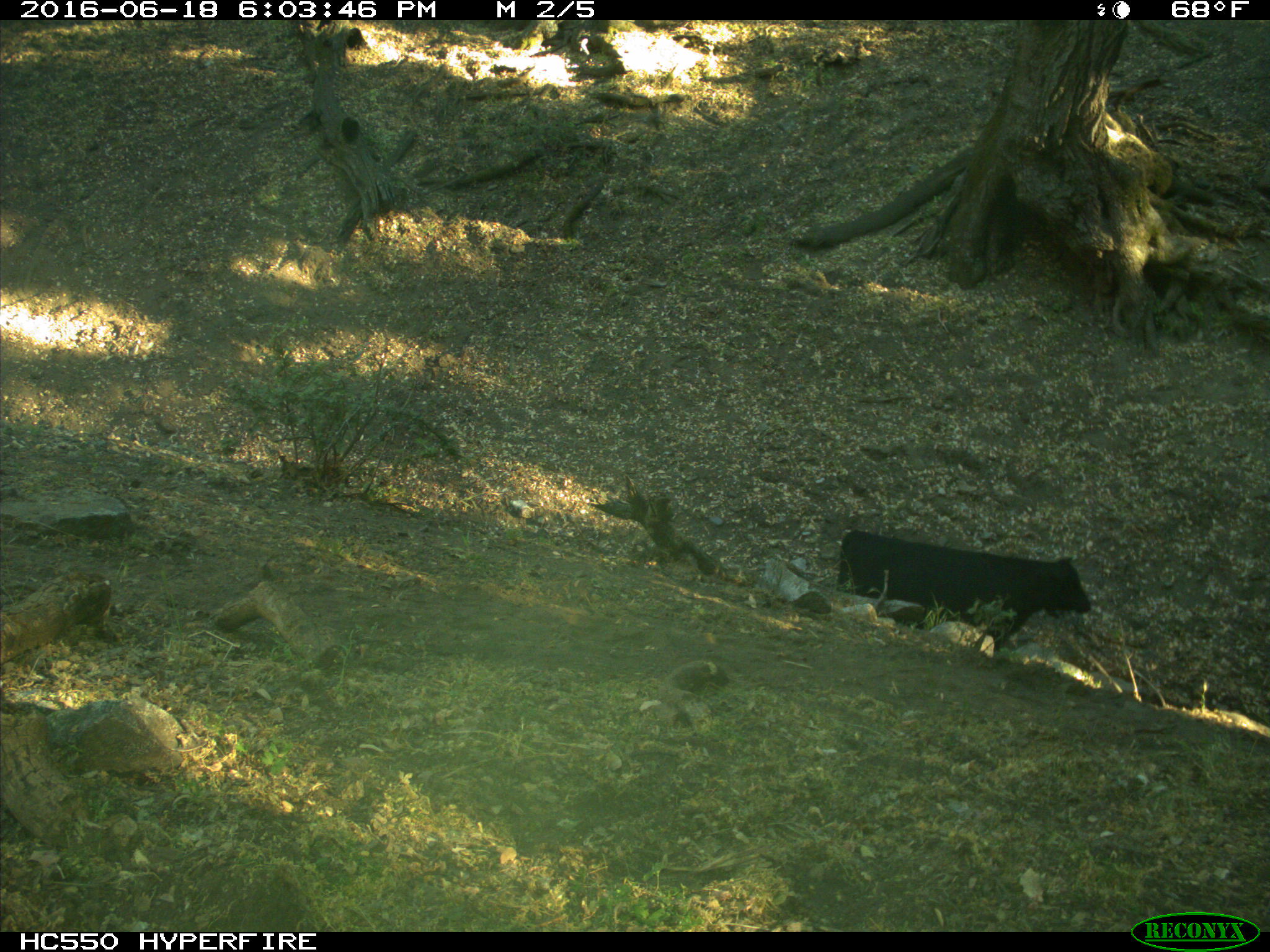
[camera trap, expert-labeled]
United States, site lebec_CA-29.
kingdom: Animalia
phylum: Chordata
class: Mammalia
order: Artiodactyla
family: Bovidae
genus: Bos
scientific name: Bos taurus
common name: domestic cow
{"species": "Bos taurus (domestic cow)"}